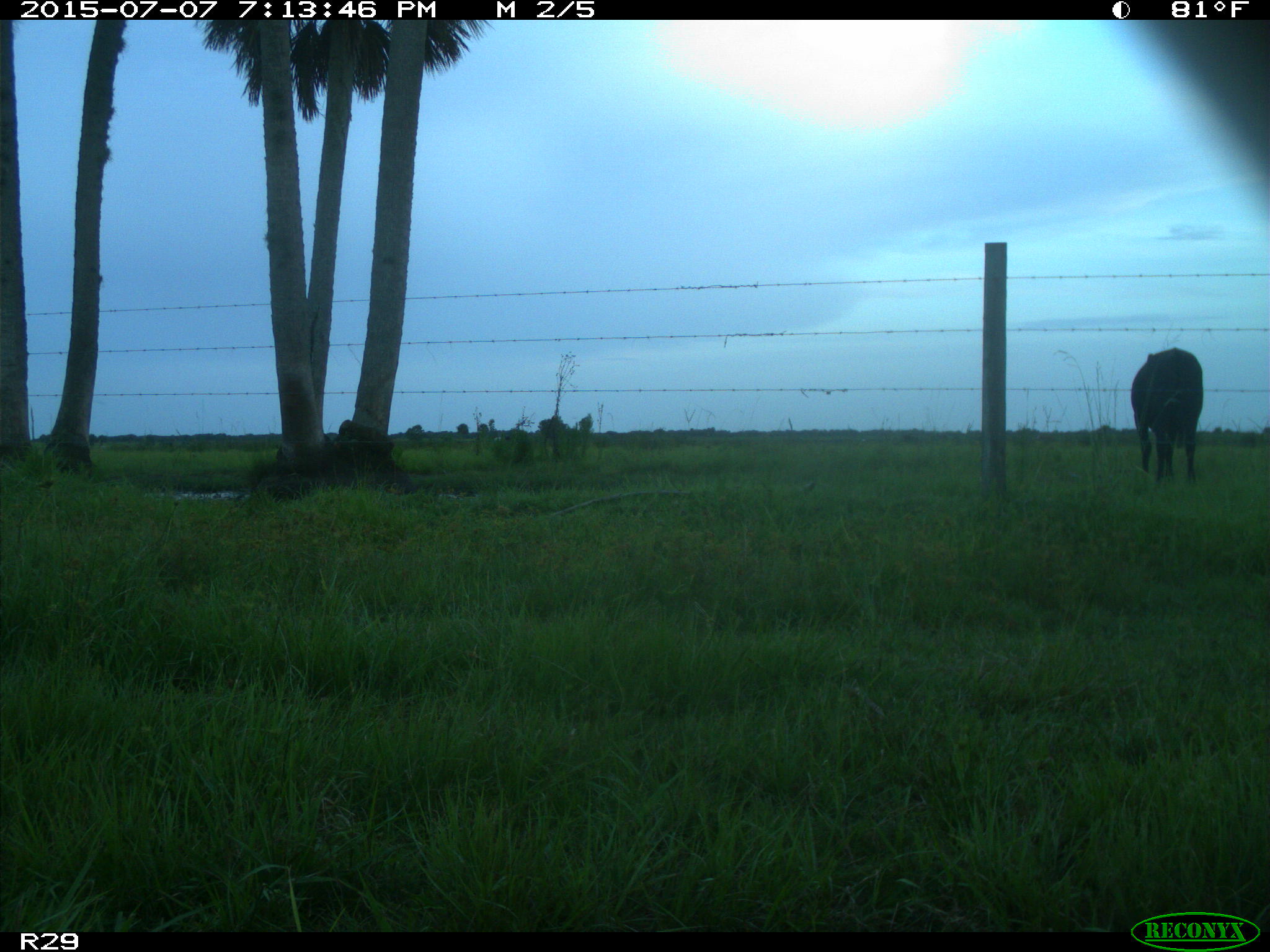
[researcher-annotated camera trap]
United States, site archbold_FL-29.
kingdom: Animalia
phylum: Chordata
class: Mammalia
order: Artiodactyla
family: Bovidae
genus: Bos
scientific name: Bos taurus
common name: domestic cow